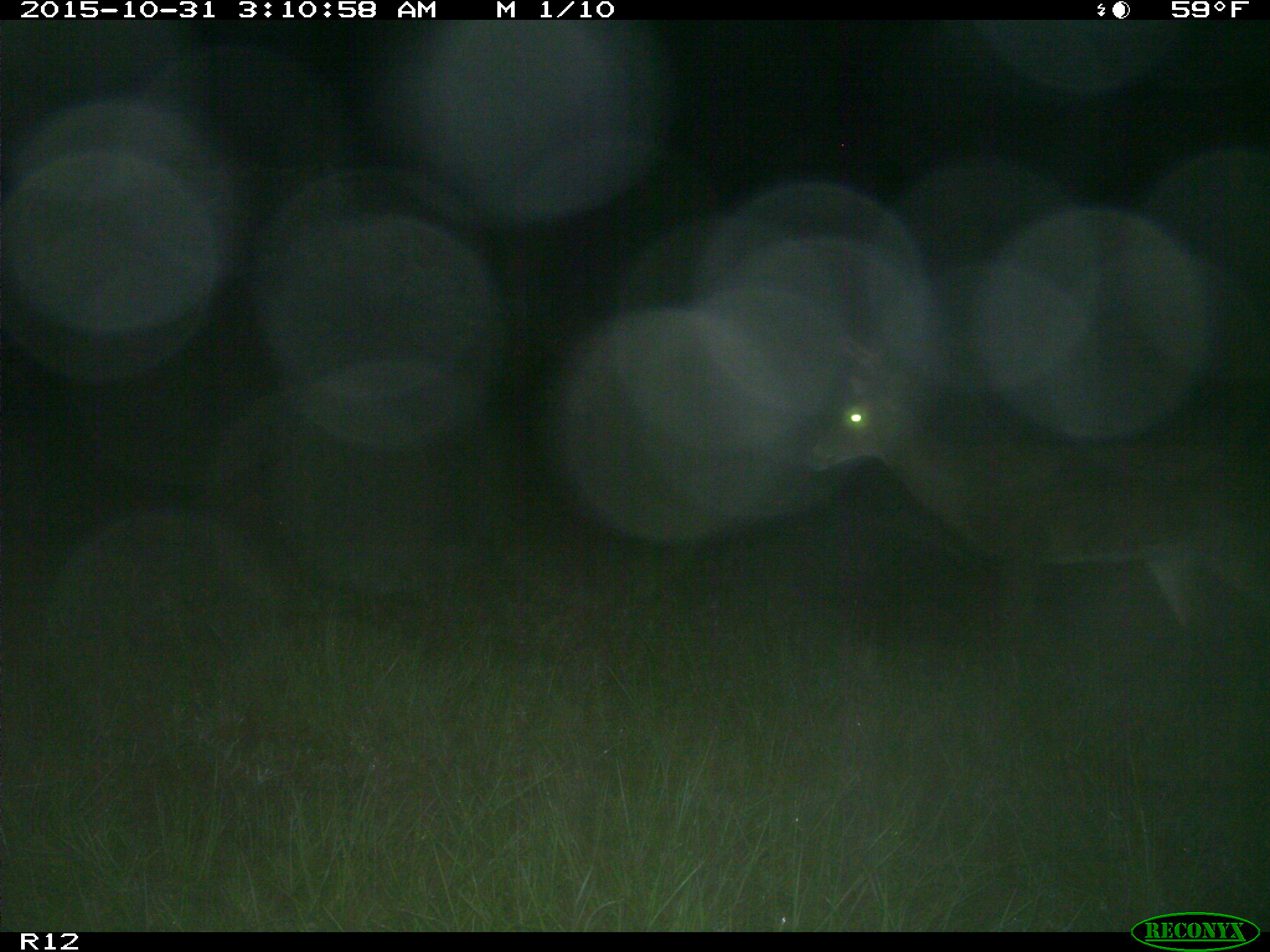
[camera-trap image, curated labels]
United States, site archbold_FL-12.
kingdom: Animalia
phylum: Chordata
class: Mammalia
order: Artiodactyla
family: Cervidae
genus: Odocoileus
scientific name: Odocoileus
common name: deer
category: unidentified deer